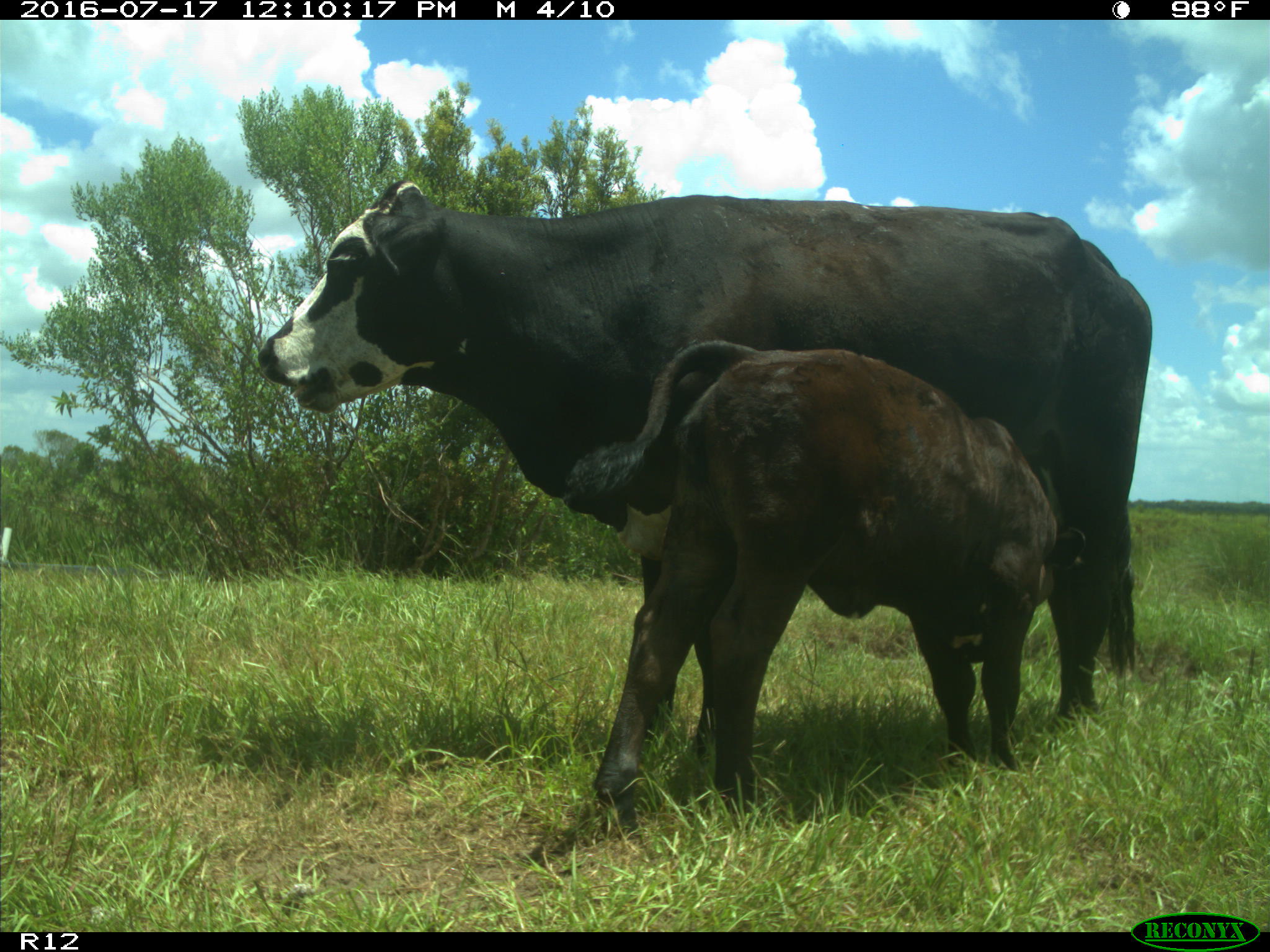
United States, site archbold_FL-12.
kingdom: Animalia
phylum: Chordata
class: Mammalia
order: Artiodactyla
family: Bovidae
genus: Bos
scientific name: Bos taurus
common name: domestic cow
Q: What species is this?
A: Bos taurus (domestic cow).